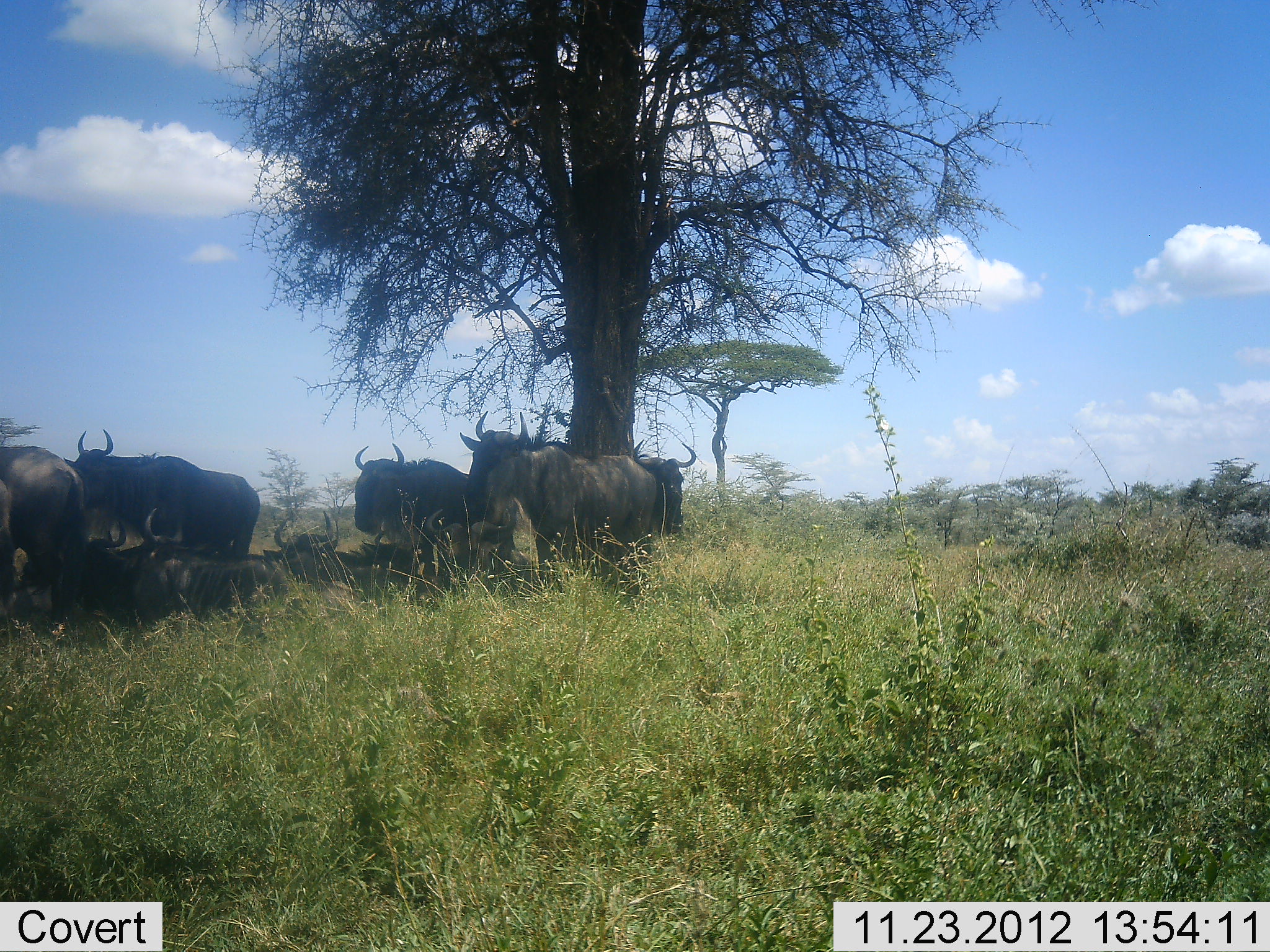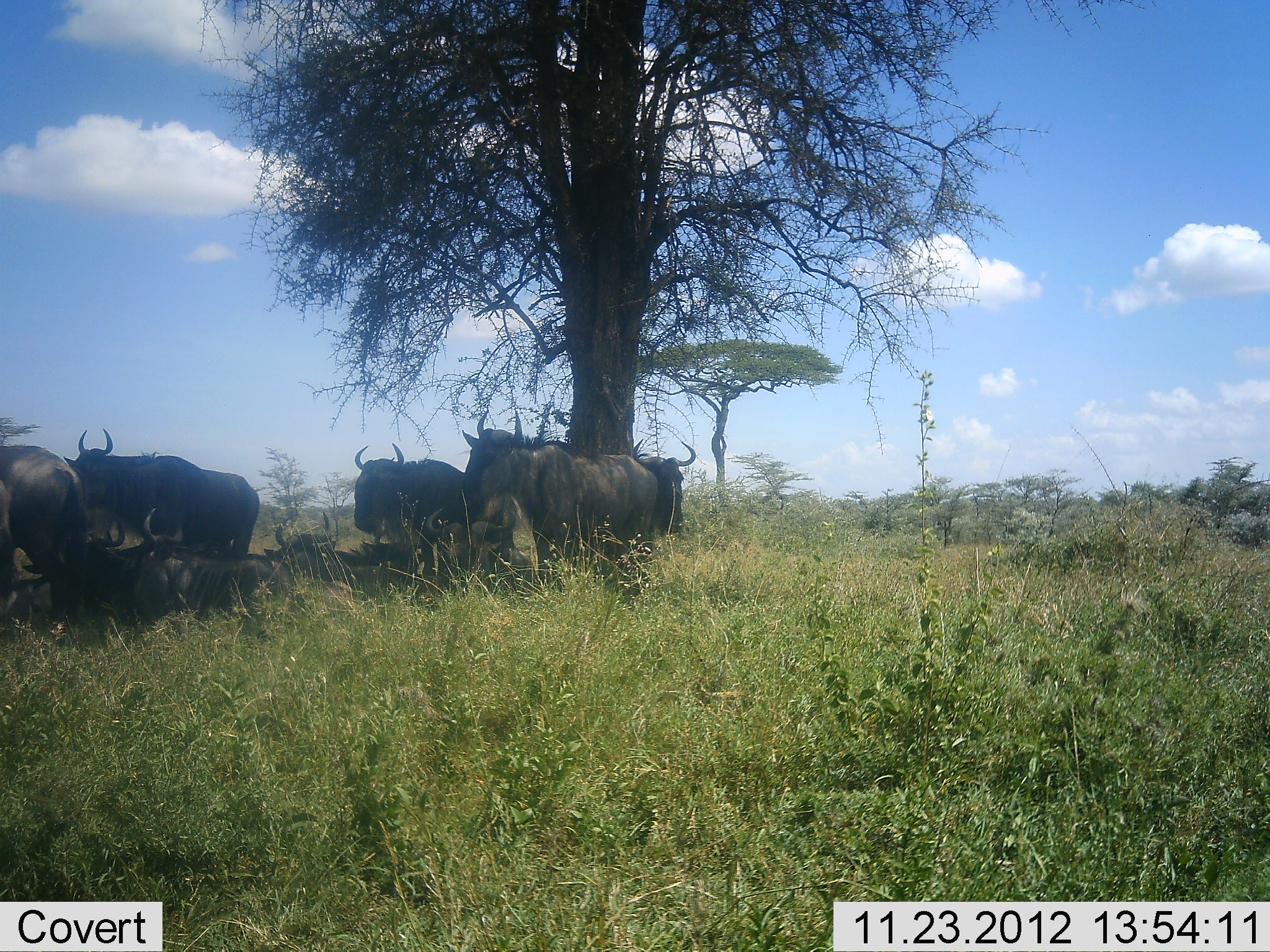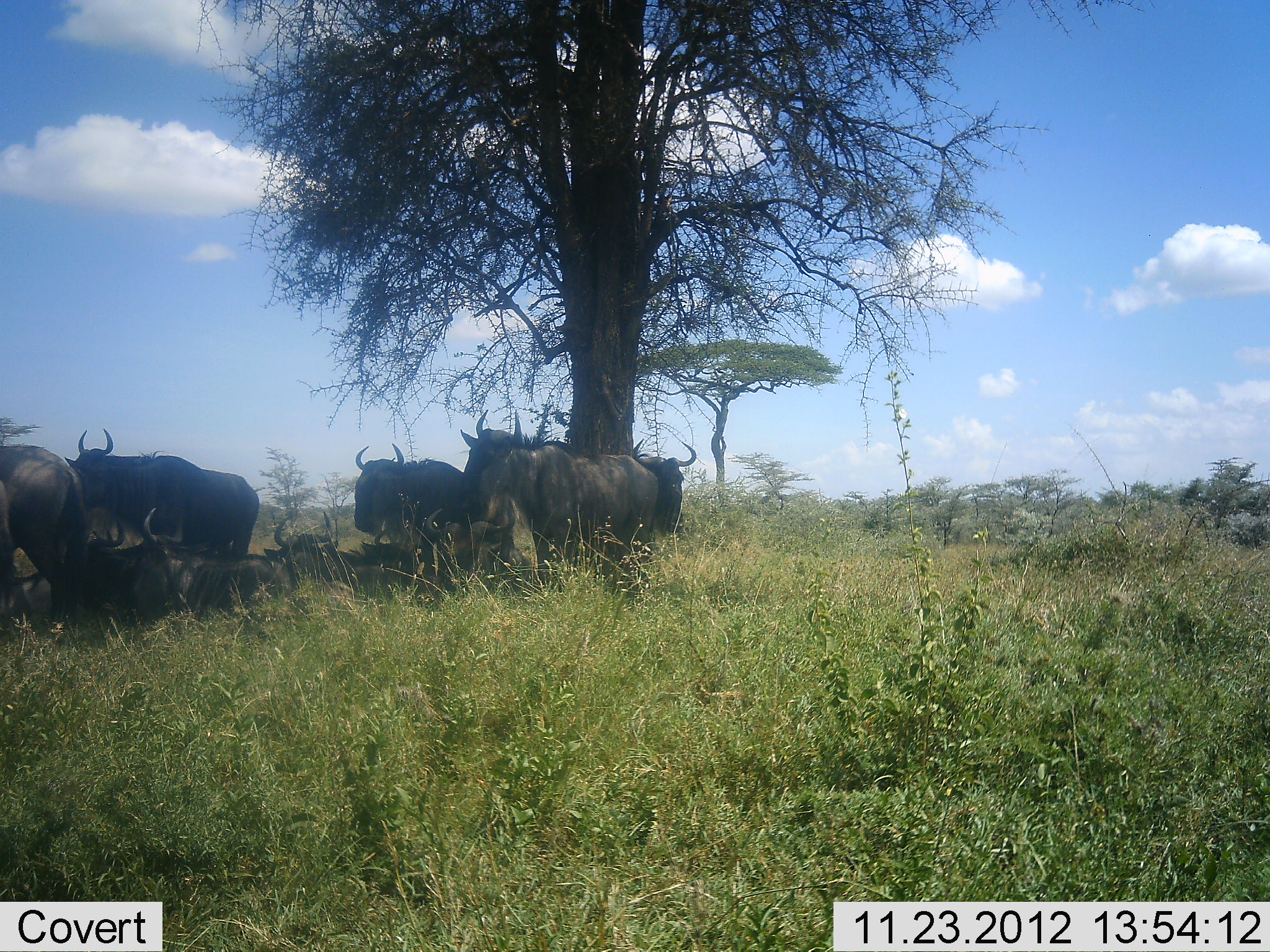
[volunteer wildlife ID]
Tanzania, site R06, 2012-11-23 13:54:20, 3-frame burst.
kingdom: Animalia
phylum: Chordata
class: Mammalia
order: Artiodactyla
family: Bovidae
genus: Connochaetes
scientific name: Connochaetes taurinus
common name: blue wildebeest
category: wildebeest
Wildebeest (blue wildebeest) (Connochaetes taurinus), count 9. Behavior (volunteer vote fractions): standing 70%, resting 100%, moving 0%, interacting 0%. Young present (vote fraction): 0%. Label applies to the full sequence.